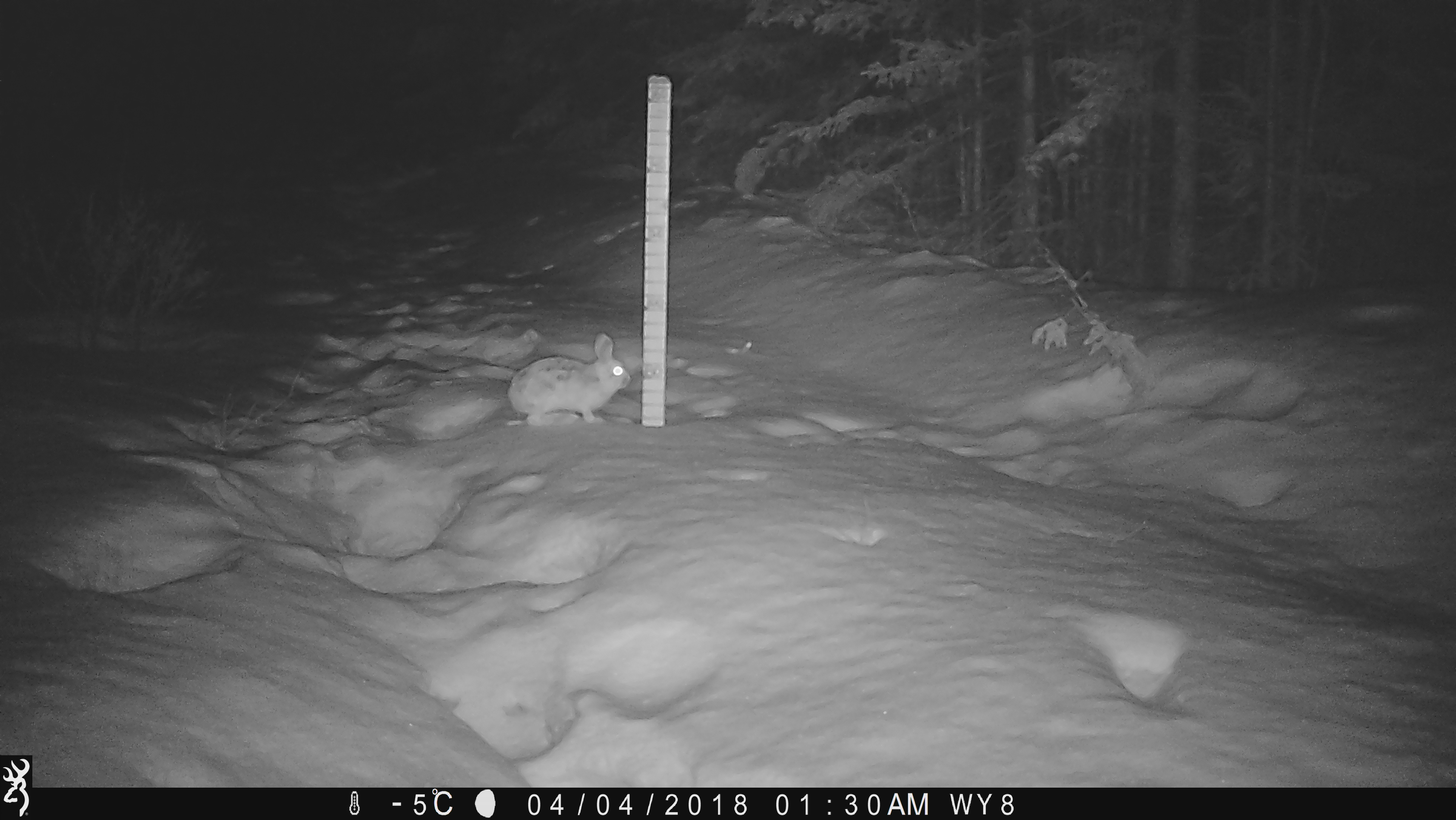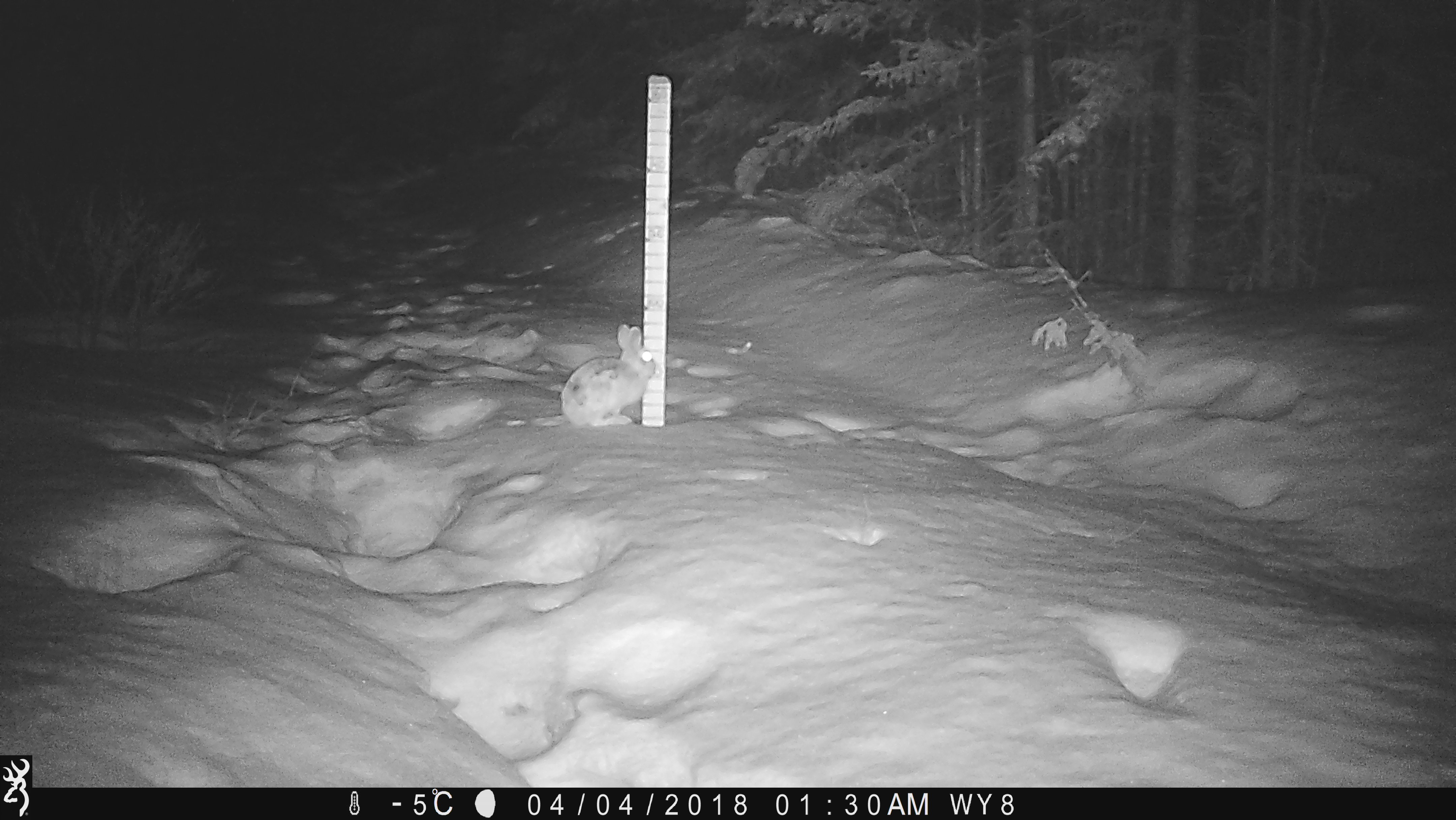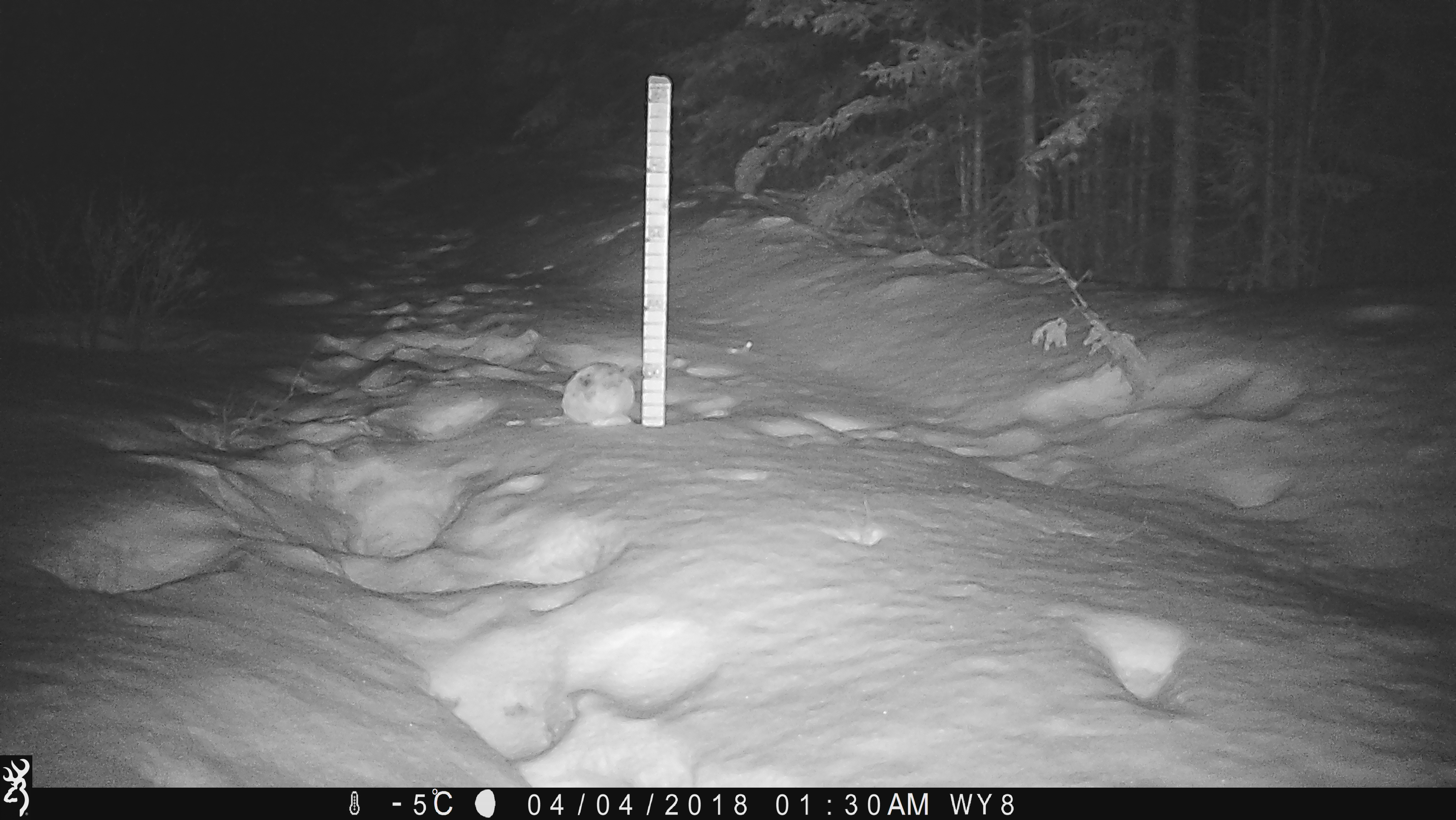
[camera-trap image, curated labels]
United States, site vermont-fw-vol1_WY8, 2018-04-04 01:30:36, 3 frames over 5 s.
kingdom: Animalia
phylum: Chordata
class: Mammalia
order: Lagomorpha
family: Leporidae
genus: Lepus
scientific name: Lepus americanus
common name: snowshoe hare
Snowshoe hare (Lepus americanus).